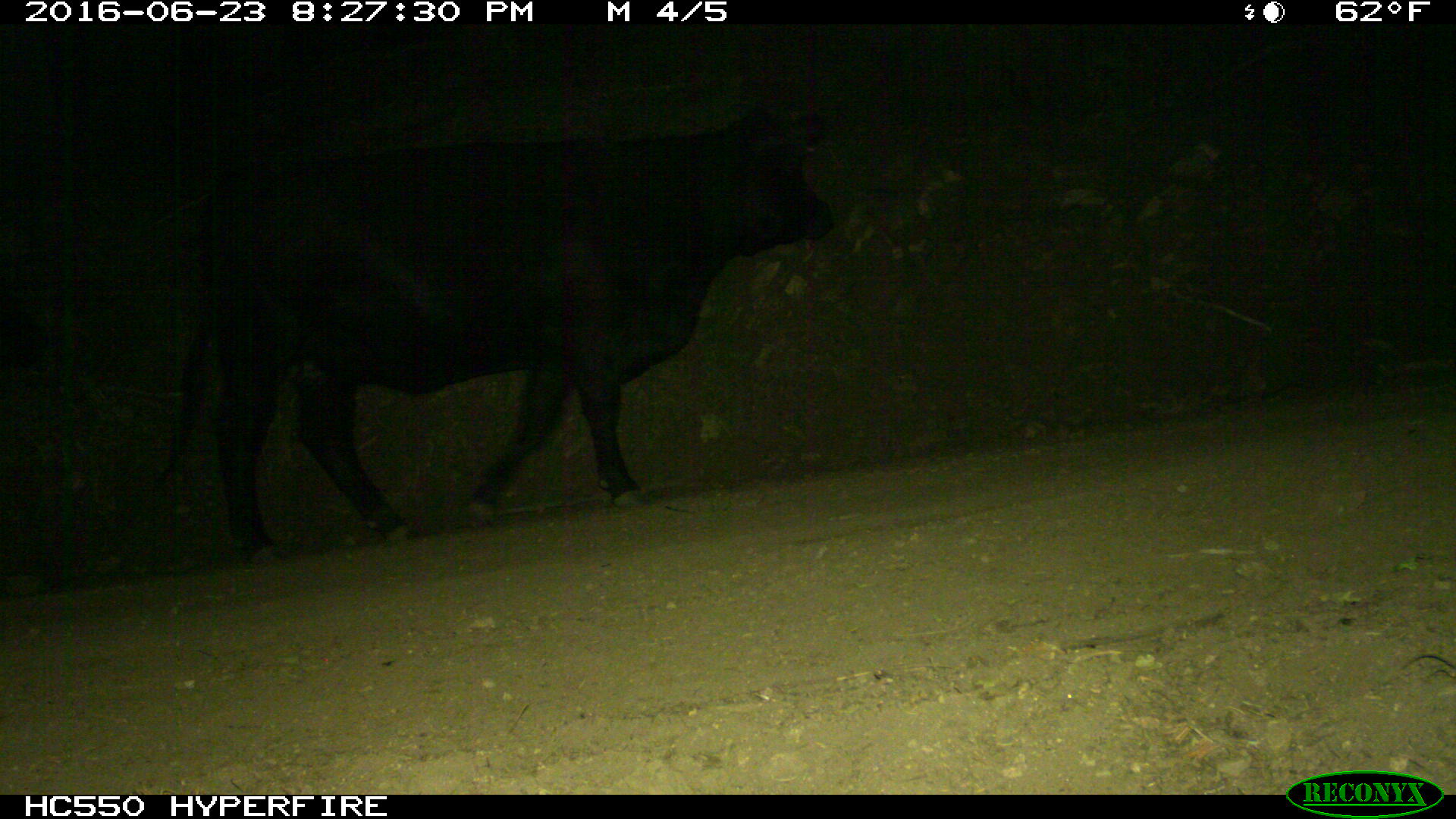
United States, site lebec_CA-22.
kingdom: Animalia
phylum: Chordata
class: Mammalia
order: Artiodactyla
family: Bovidae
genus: Bos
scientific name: Bos taurus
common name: domestic cow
Bos taurus (domestic cow).